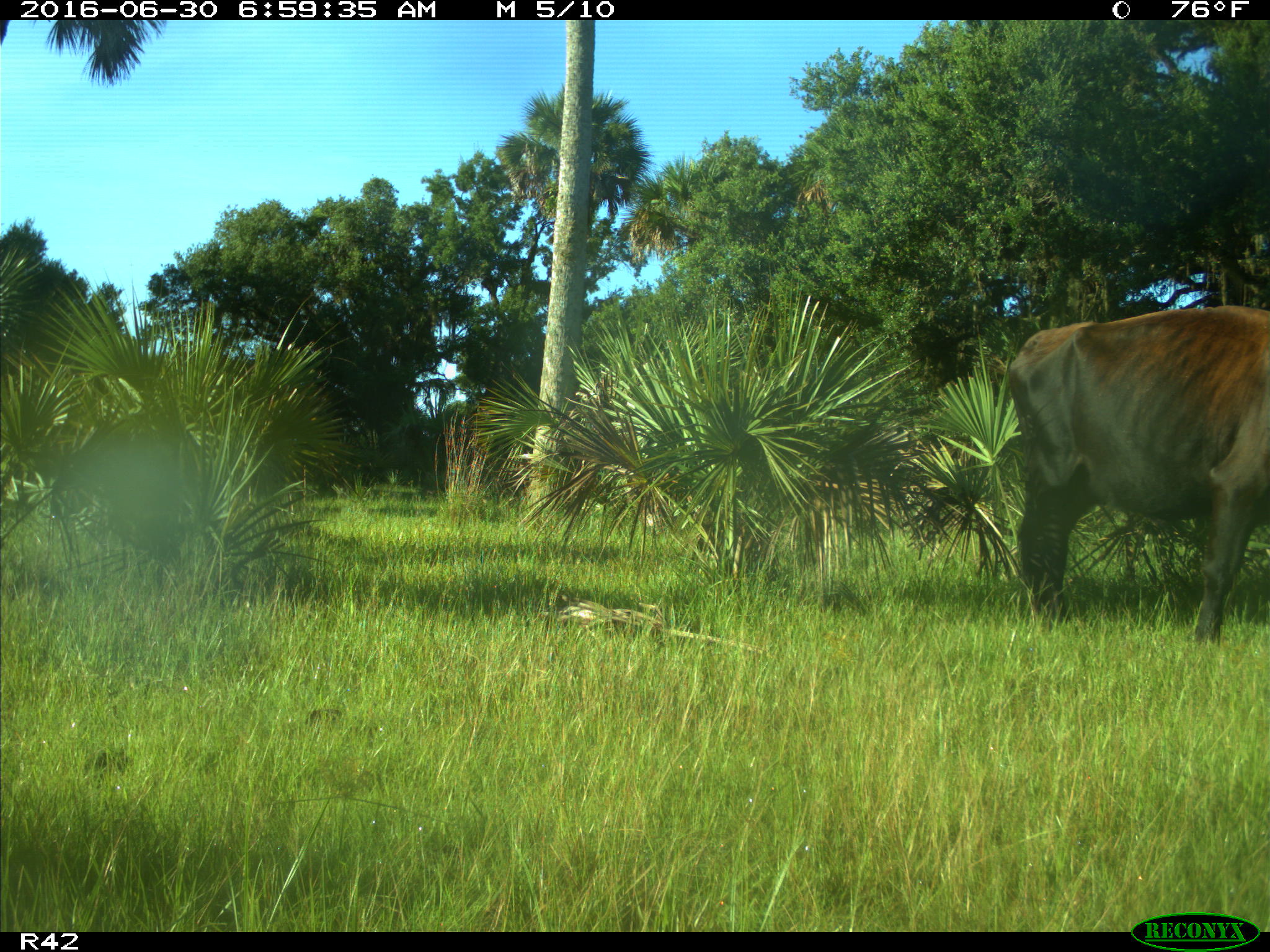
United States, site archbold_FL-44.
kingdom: Animalia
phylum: Chordata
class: Mammalia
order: Artiodactyla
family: Bovidae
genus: Bos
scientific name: Bos taurus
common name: domestic cow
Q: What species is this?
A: Bos taurus (domestic cow).